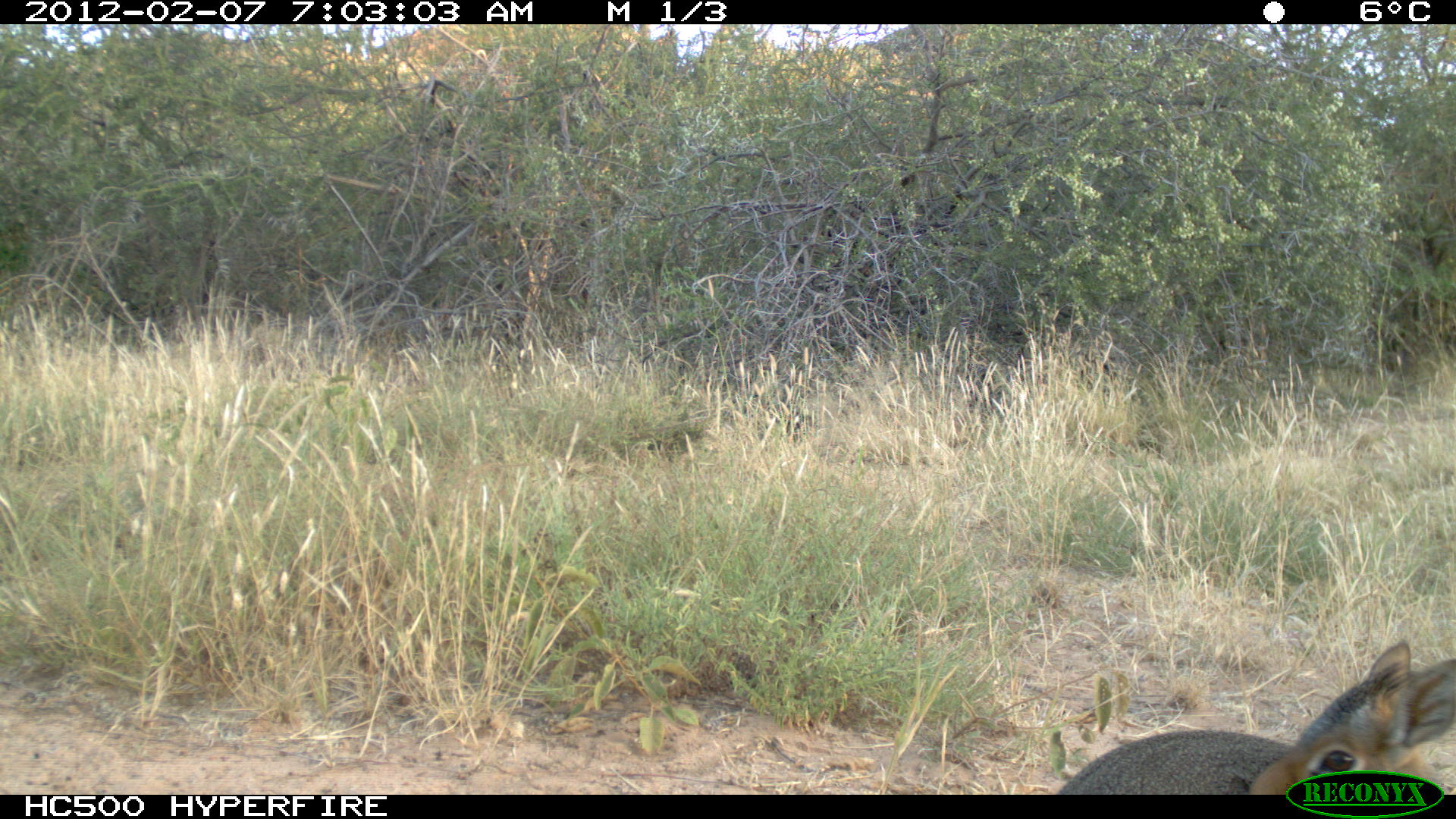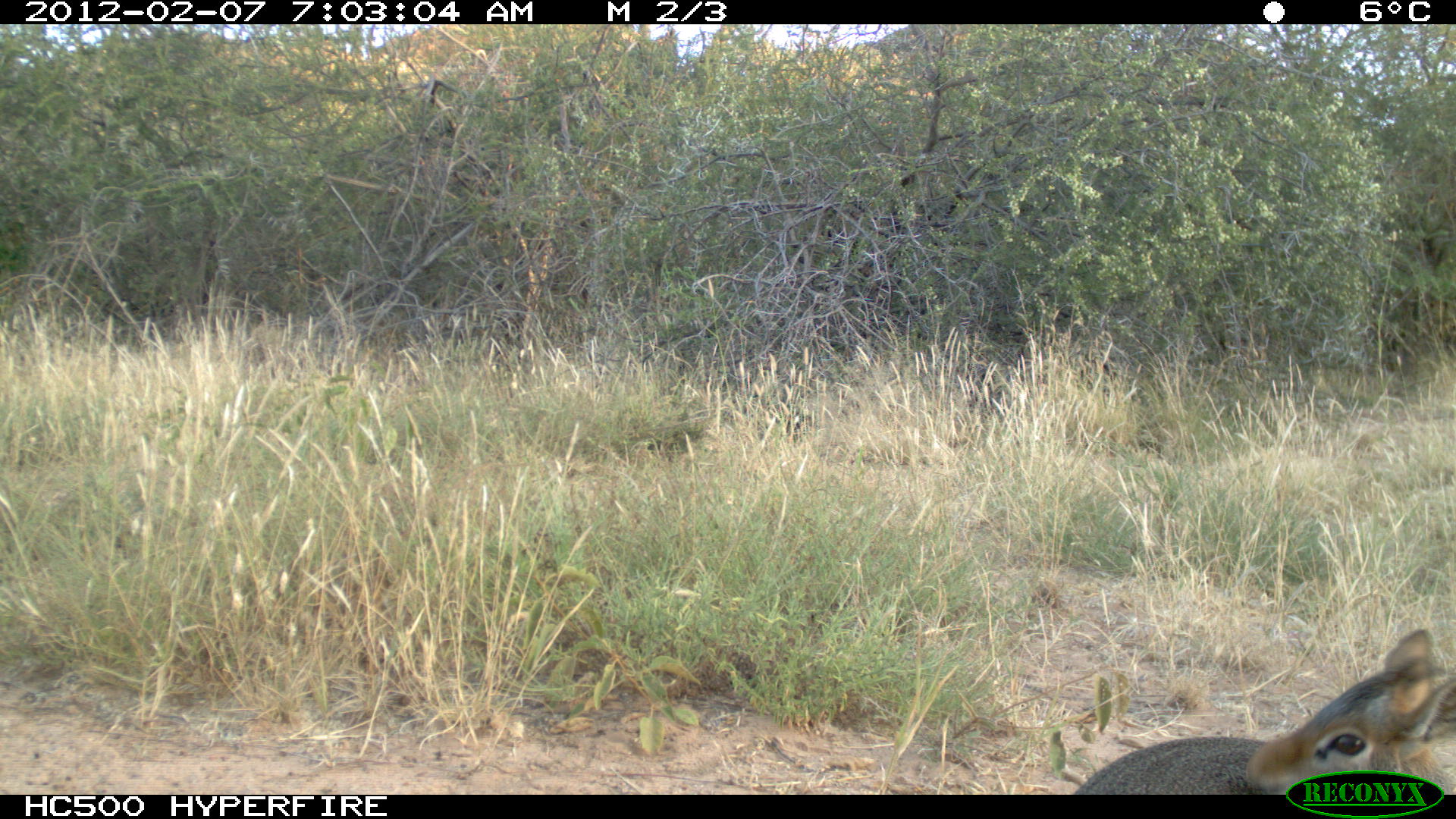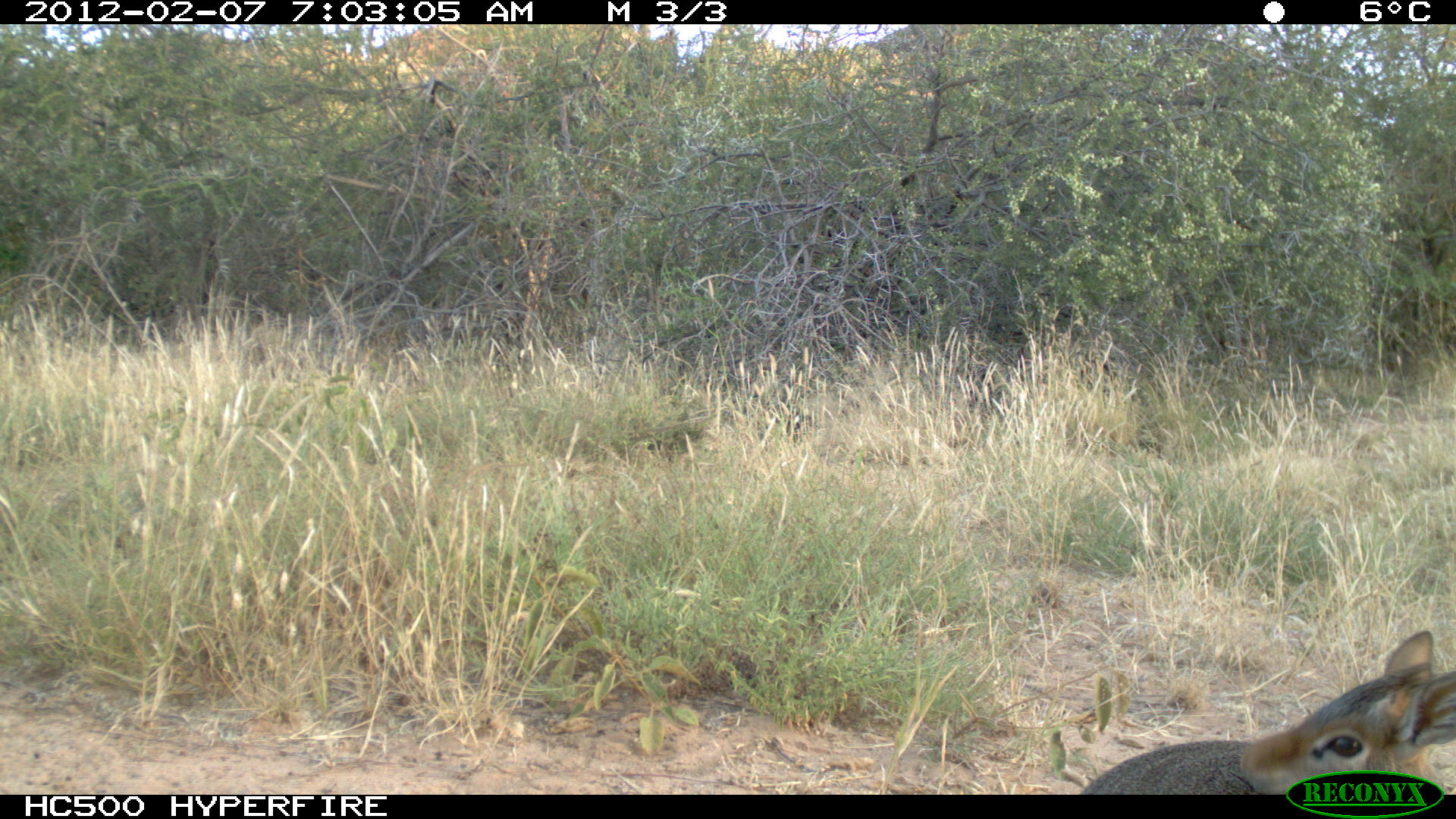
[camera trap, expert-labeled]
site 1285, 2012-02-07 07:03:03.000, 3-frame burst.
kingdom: Animalia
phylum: Chordata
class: Mammalia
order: Artiodactyla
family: Bovidae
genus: Madoqua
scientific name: Madoqua guentheri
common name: günther's dik-dik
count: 1